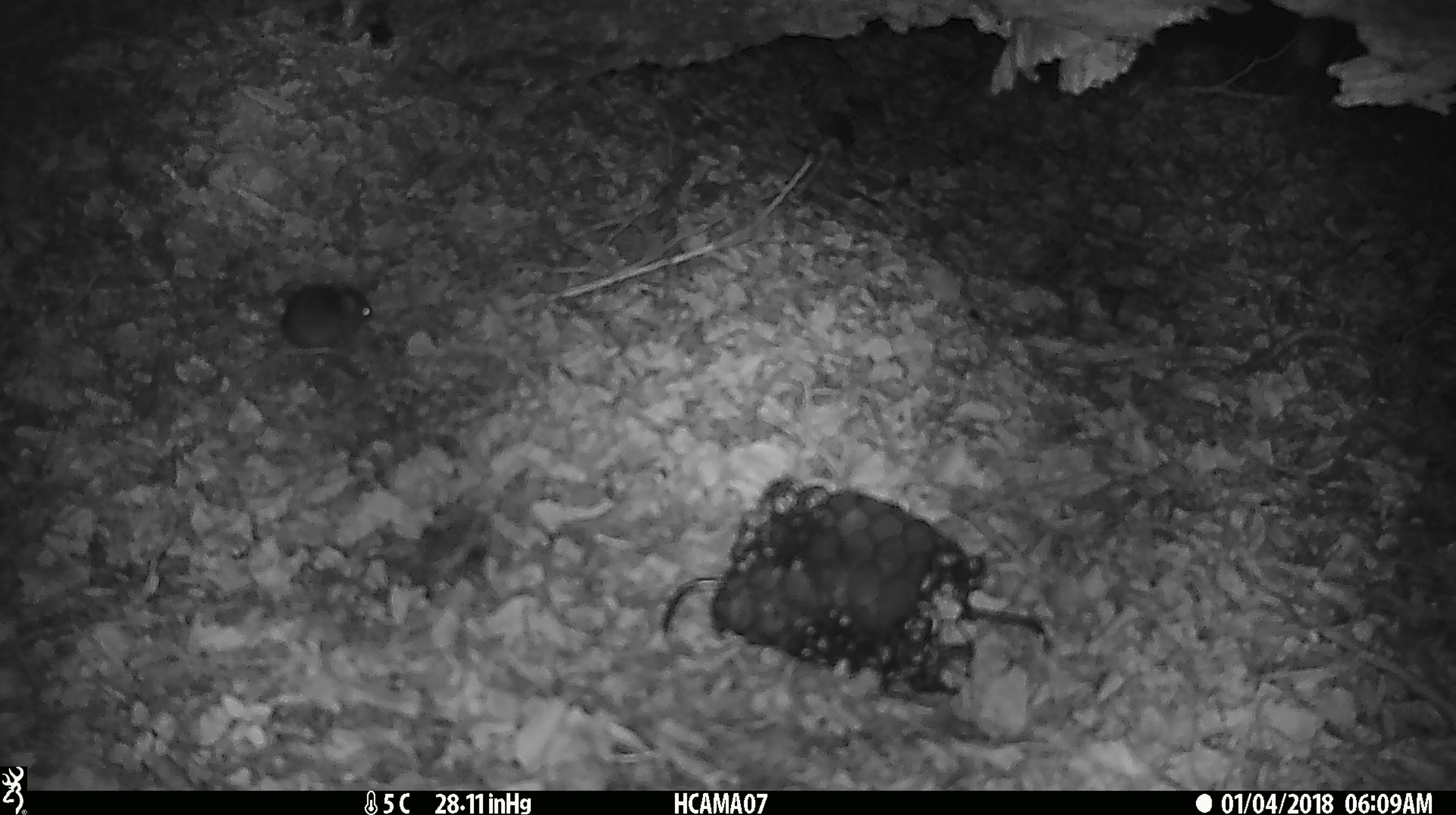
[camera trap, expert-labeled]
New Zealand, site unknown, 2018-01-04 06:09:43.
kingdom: Animalia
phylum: Chordata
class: Mammalia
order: Rodentia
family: Muridae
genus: Mus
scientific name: Mus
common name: mouse